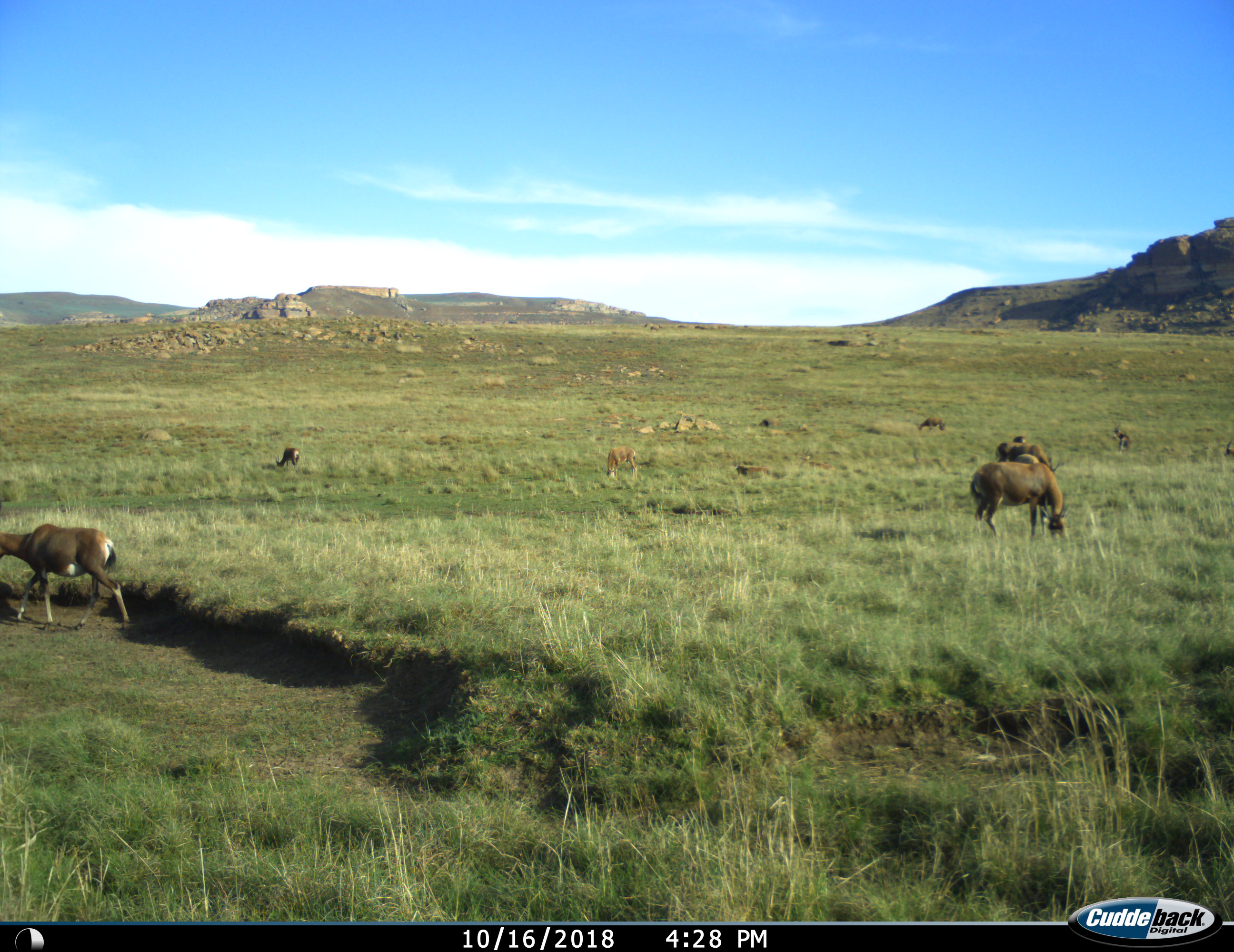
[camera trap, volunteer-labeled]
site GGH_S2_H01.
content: unidentified animal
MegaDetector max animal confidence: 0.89